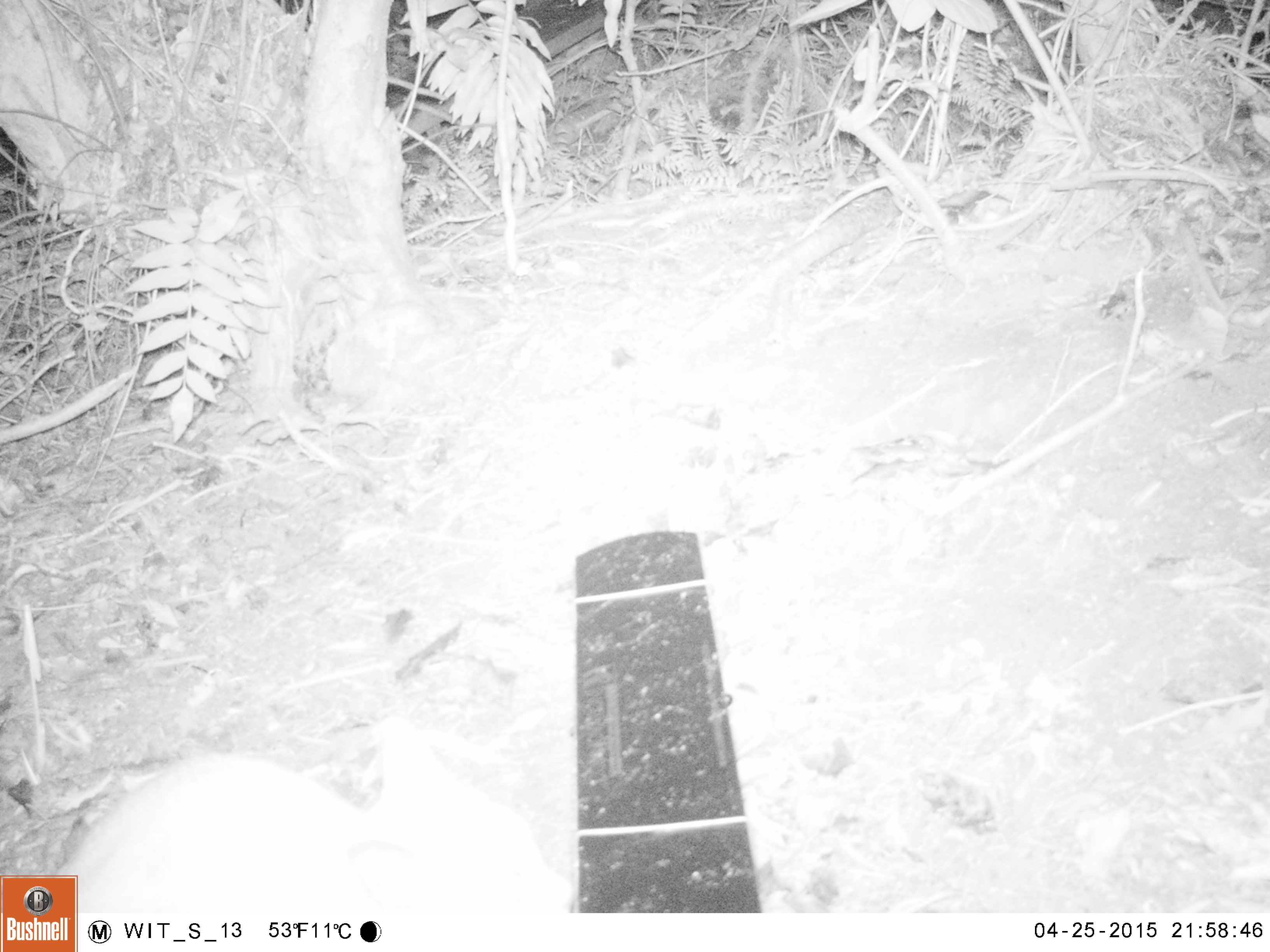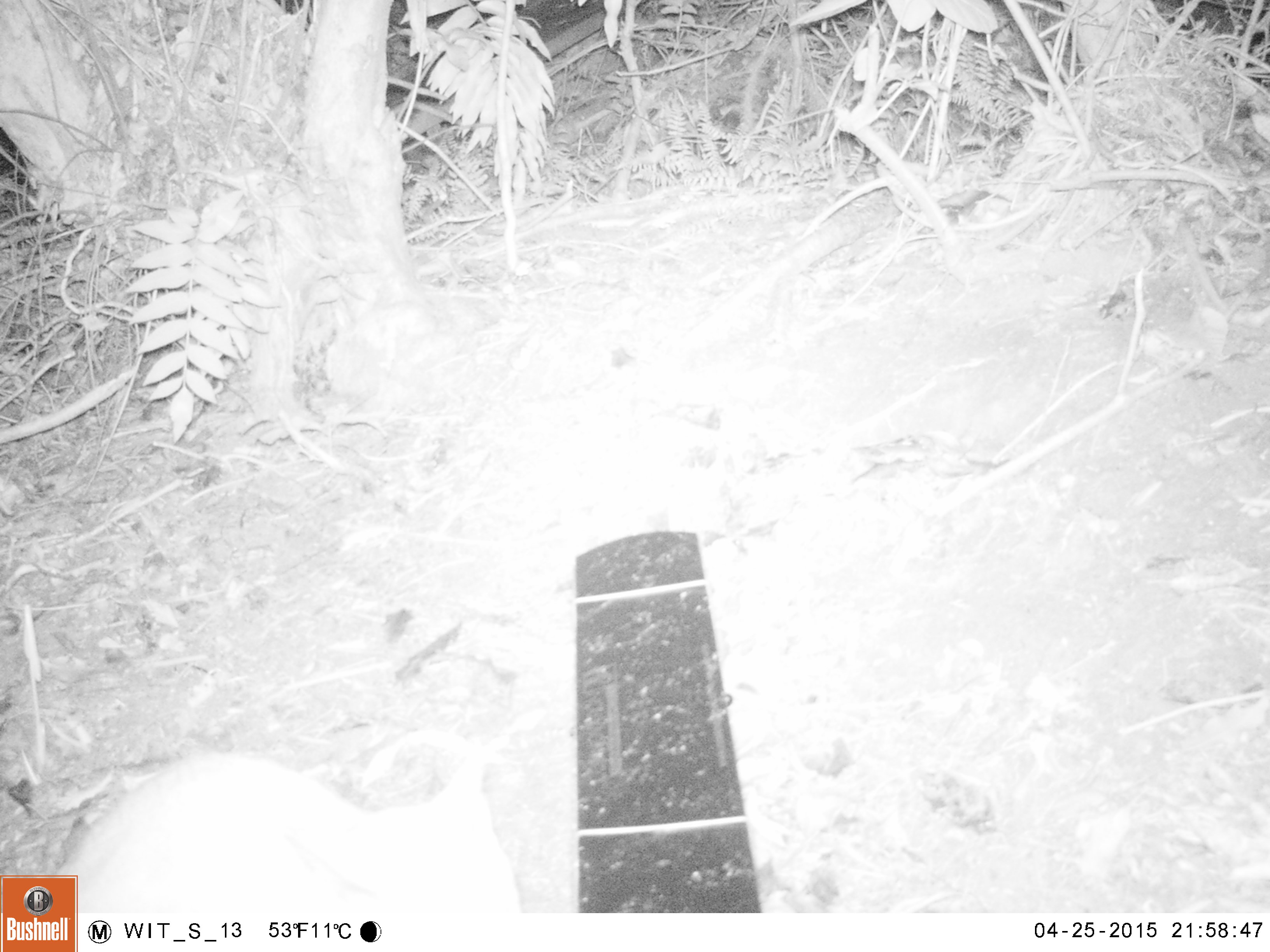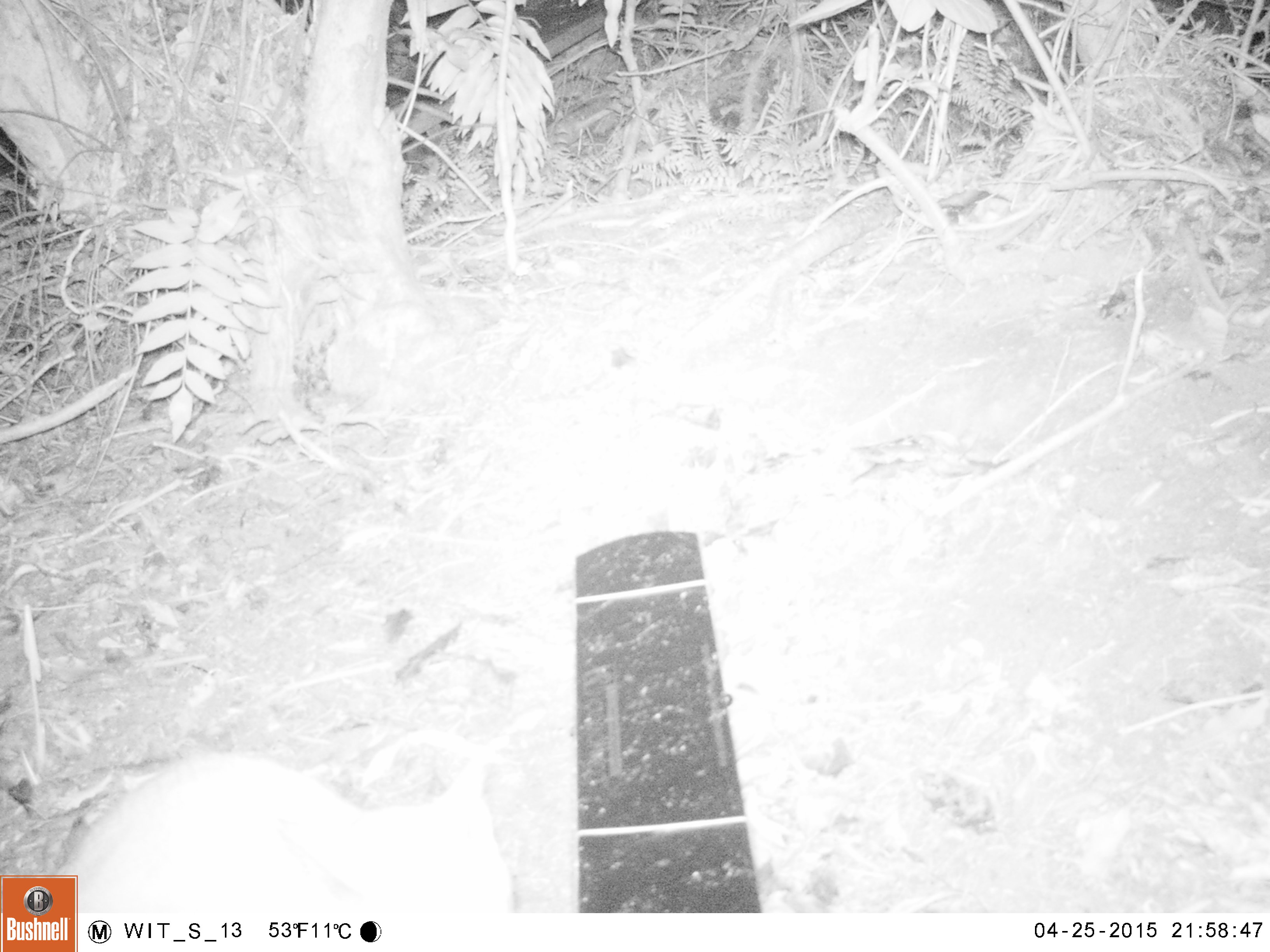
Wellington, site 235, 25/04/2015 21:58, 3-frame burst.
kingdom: Animalia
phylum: Chordata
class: Mammalia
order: Carnivora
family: Felidae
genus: Felis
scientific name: Felis catus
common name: cat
Cat (Felis catus).